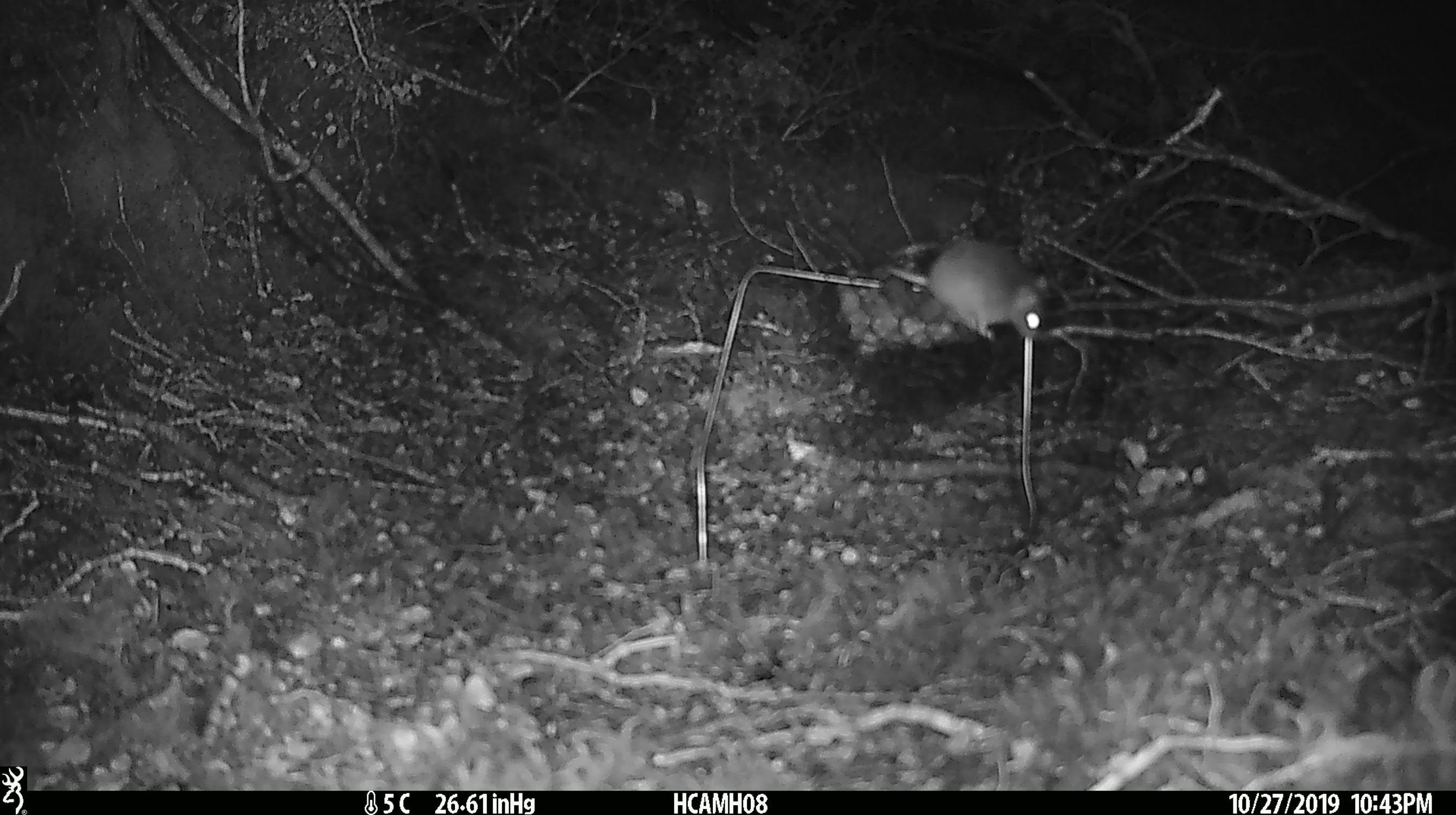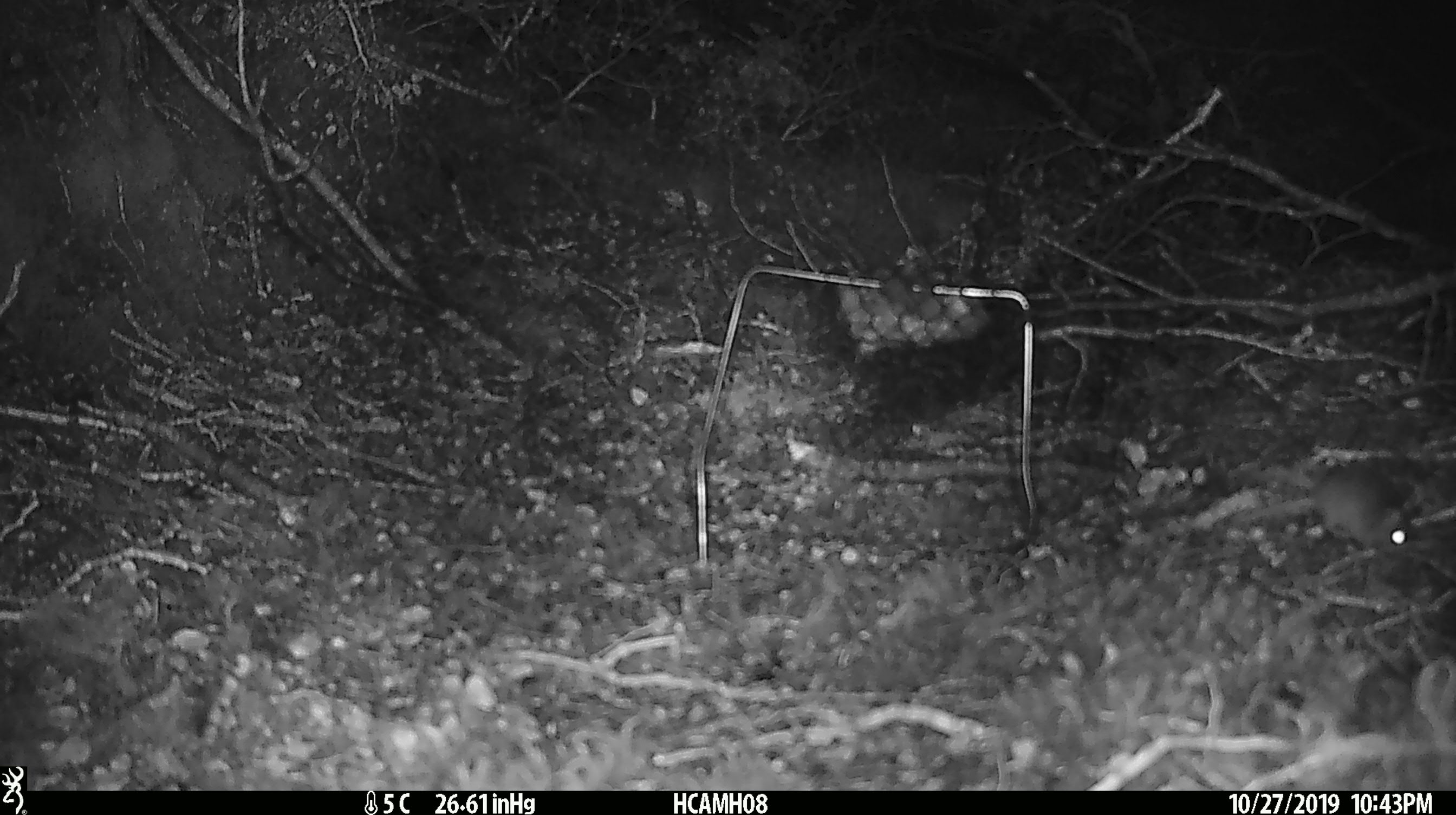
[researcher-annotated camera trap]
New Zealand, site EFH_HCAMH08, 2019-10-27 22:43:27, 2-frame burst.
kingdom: Animalia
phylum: Chordata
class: Mammalia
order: Rodentia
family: Muridae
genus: Mus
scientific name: Mus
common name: mouse